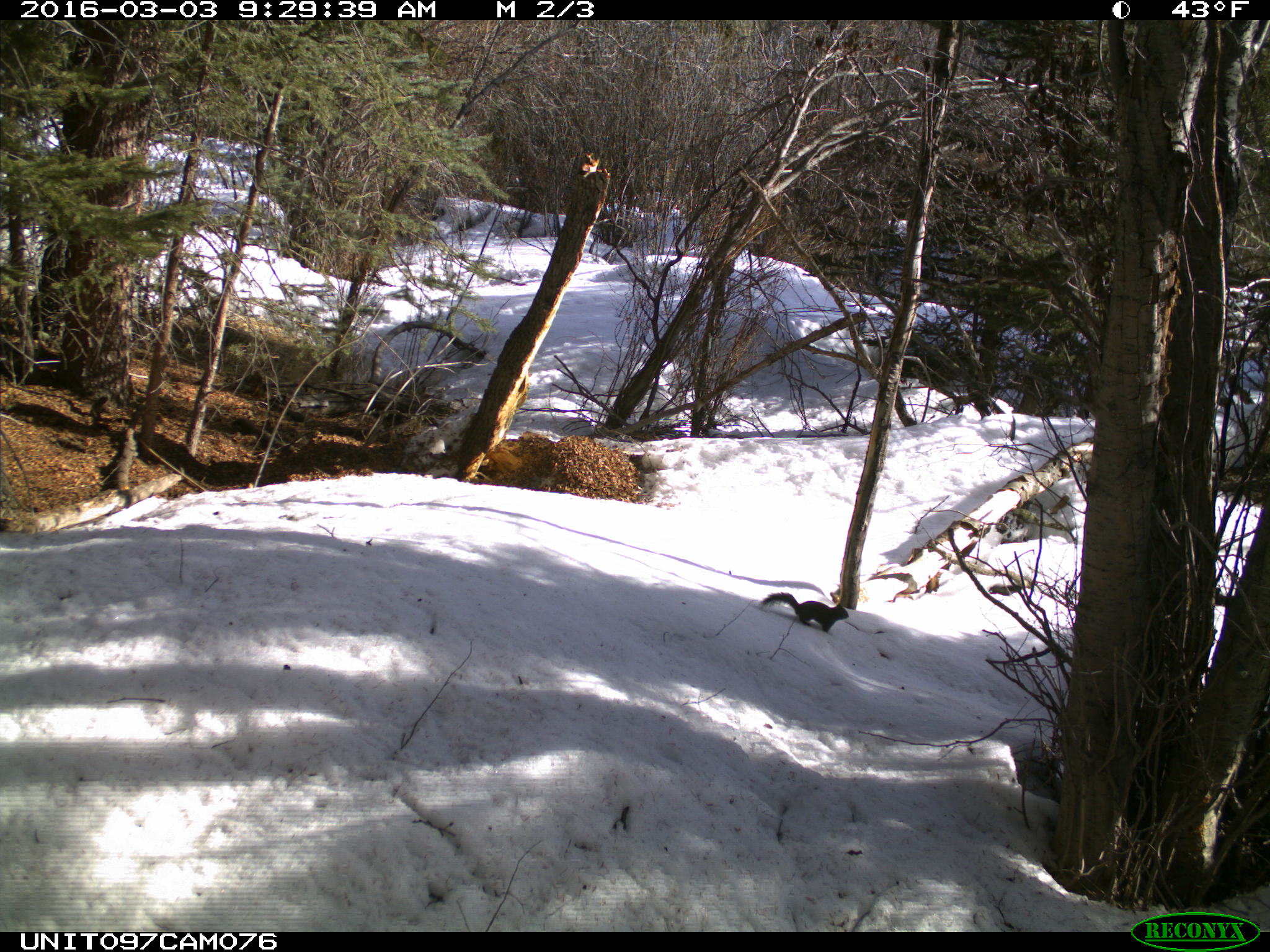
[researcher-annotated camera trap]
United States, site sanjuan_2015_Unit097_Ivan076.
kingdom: Animalia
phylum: Chordata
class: Mammalia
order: Rodentia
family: Sciuridae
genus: Tamiasciurus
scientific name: Tamiasciurus hudsonicus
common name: american red squirrel